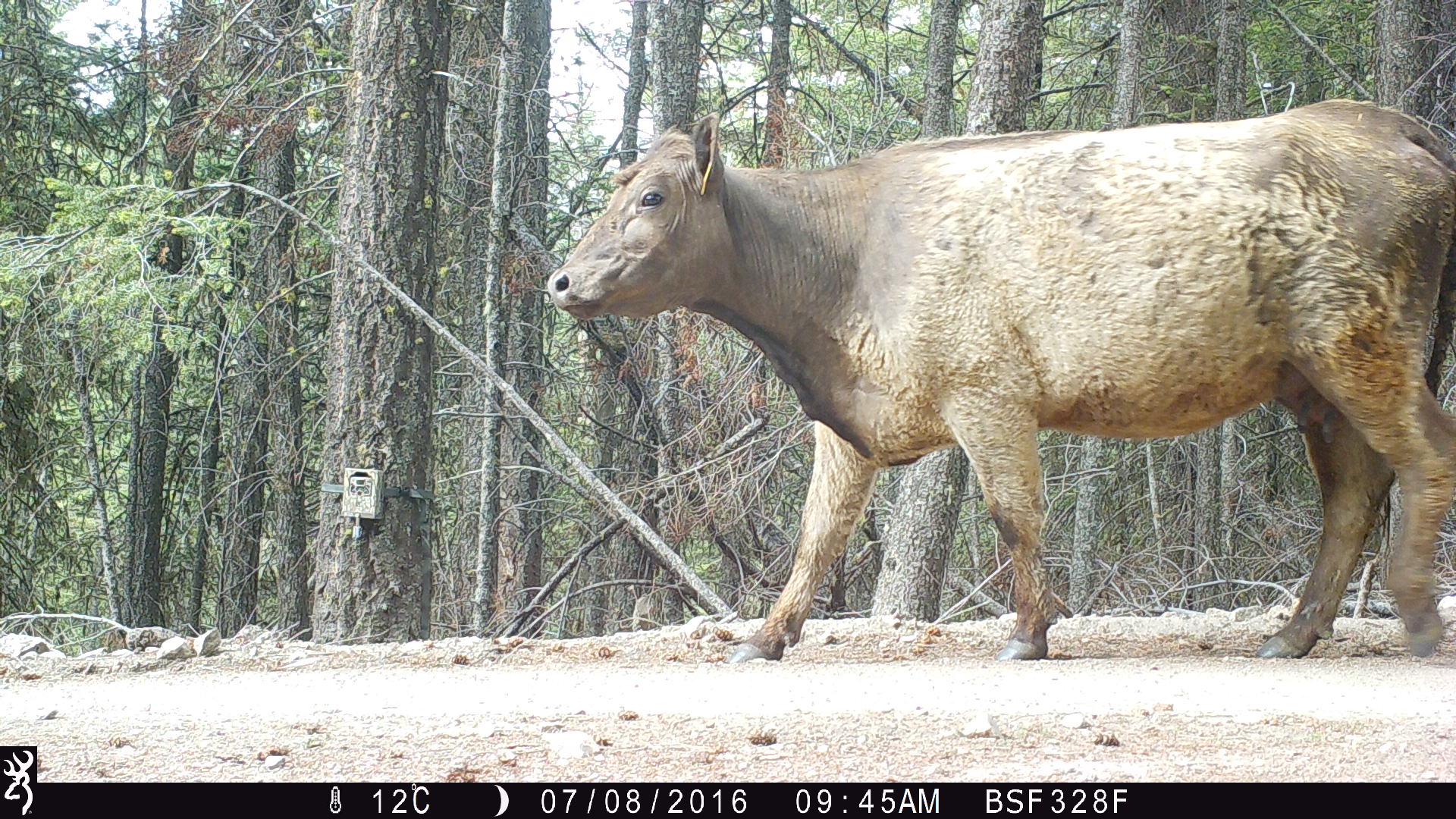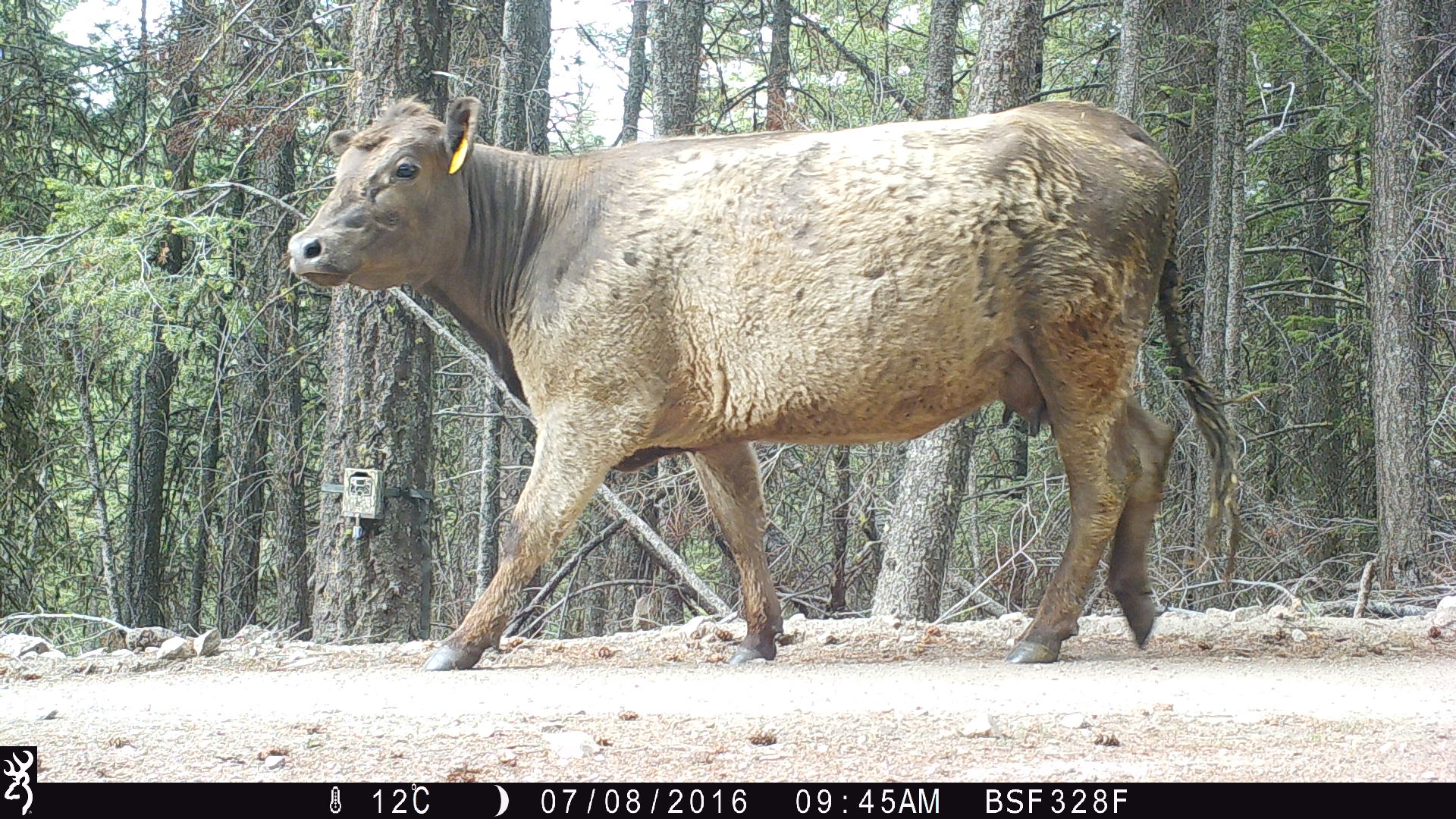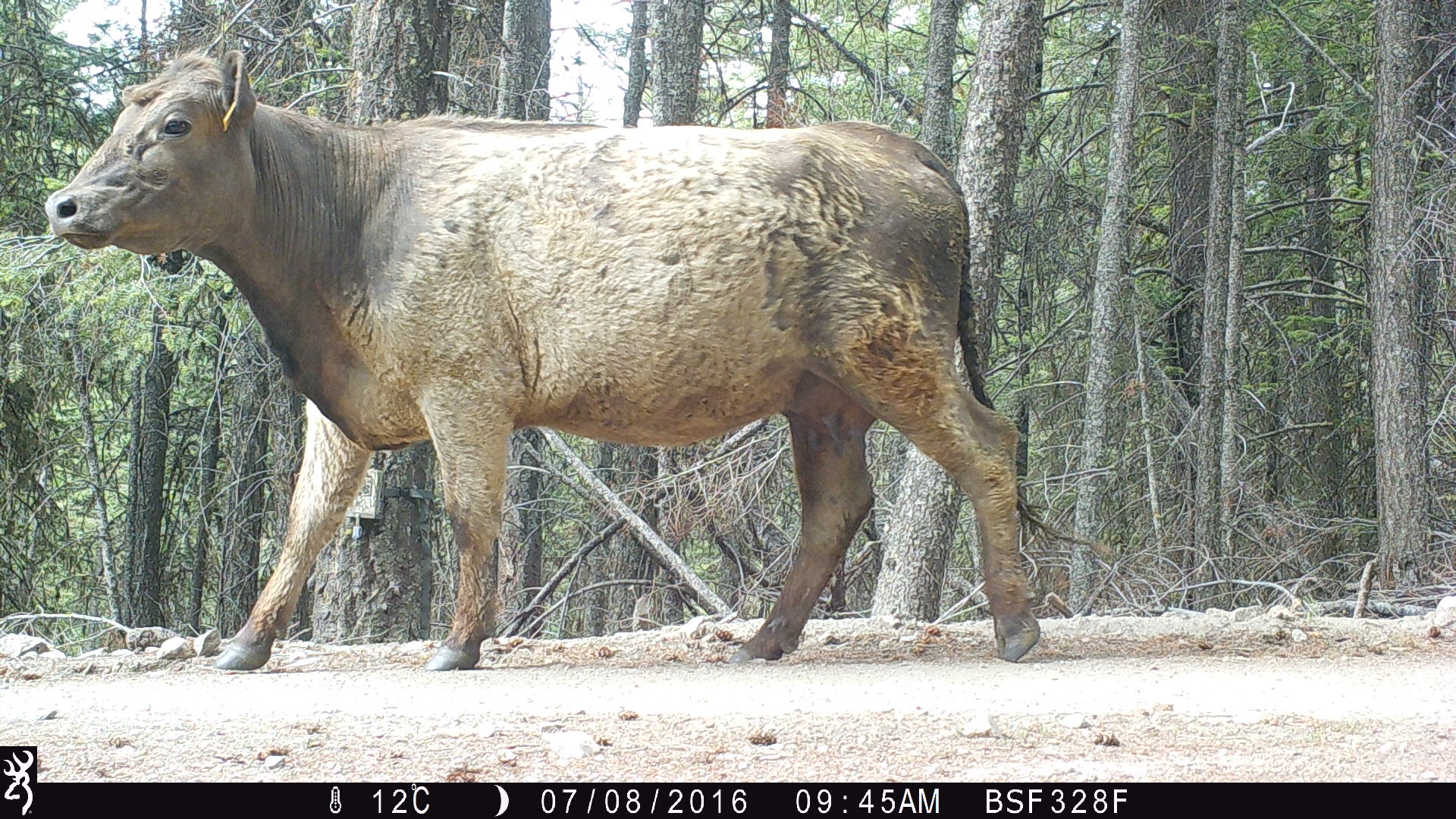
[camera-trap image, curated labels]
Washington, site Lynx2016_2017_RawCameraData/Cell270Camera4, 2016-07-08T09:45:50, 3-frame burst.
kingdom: Animalia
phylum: Chordata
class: Mammalia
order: Artiodactyla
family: Bovidae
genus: Bos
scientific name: Bos taurus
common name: domestic cattle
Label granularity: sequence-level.